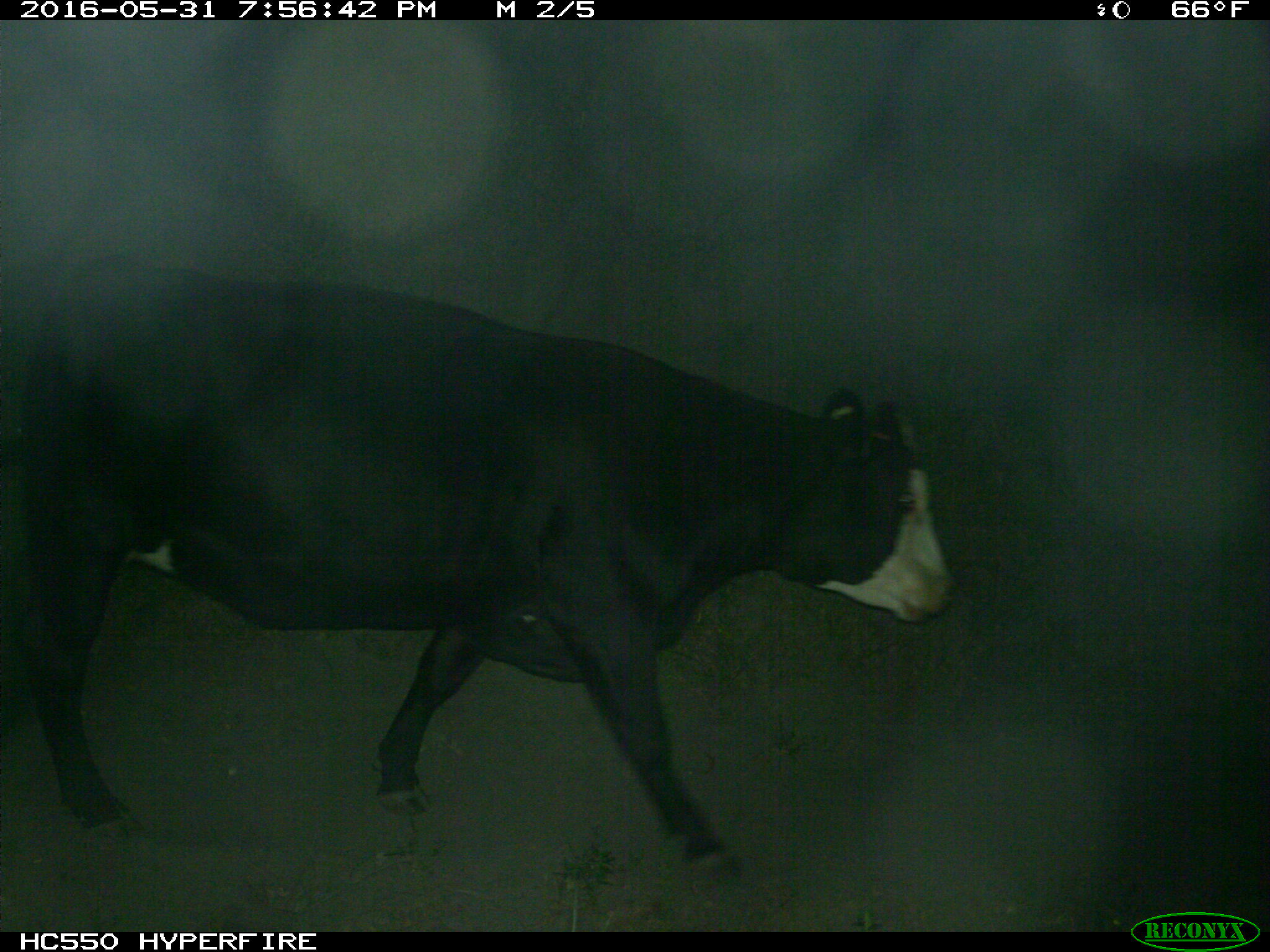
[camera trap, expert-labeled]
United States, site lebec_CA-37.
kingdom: Animalia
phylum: Chordata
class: Mammalia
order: Artiodactyla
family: Bovidae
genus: Bos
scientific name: Bos taurus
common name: domestic cow